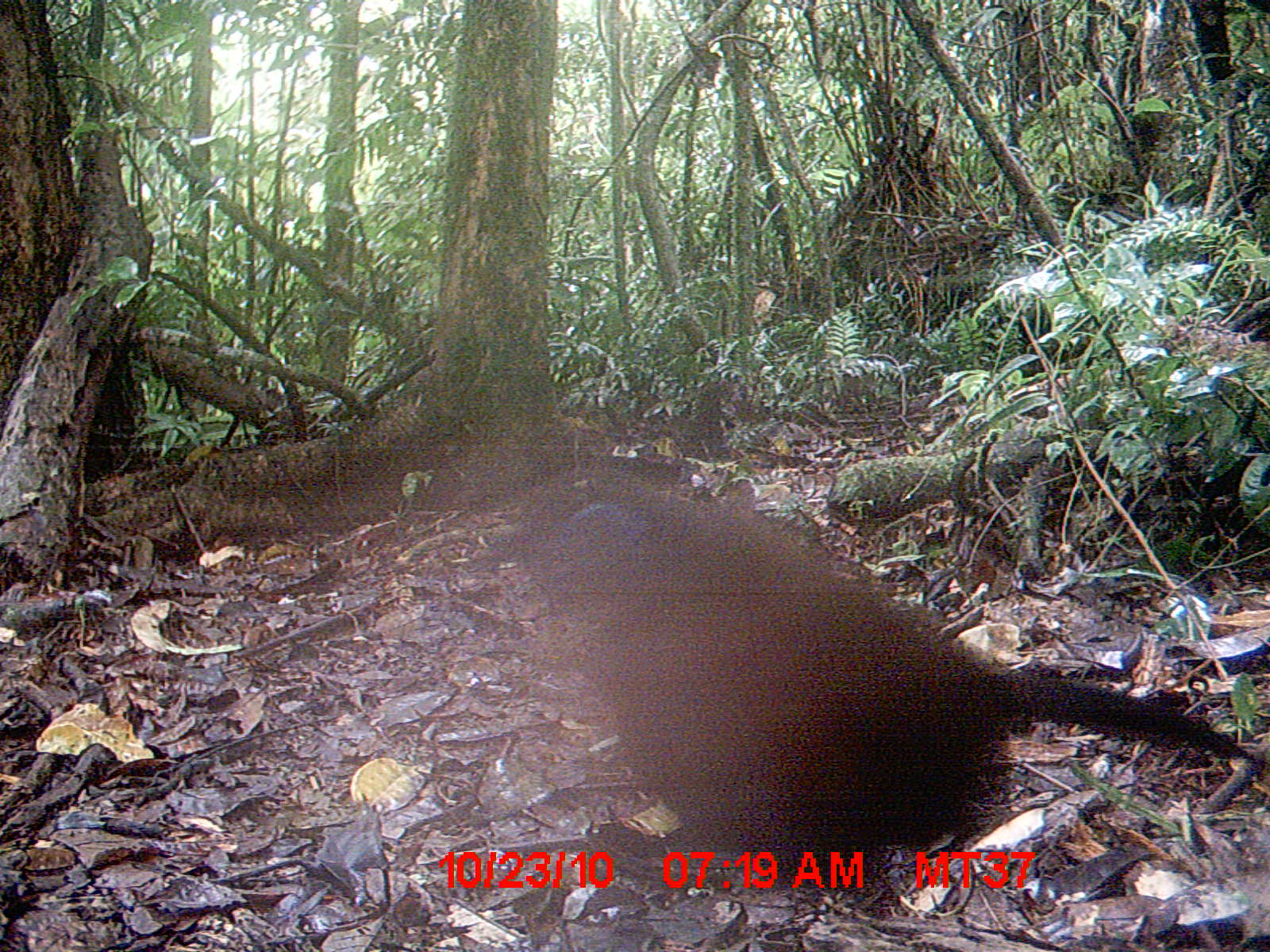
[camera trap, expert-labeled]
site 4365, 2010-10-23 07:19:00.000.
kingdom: Animalia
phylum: Chordata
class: Aves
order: Cuculiformes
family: Cuculidae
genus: Coua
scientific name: Coua serriana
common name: red-breasted coua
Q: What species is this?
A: Coua serriana (red-breasted coua).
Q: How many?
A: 1.